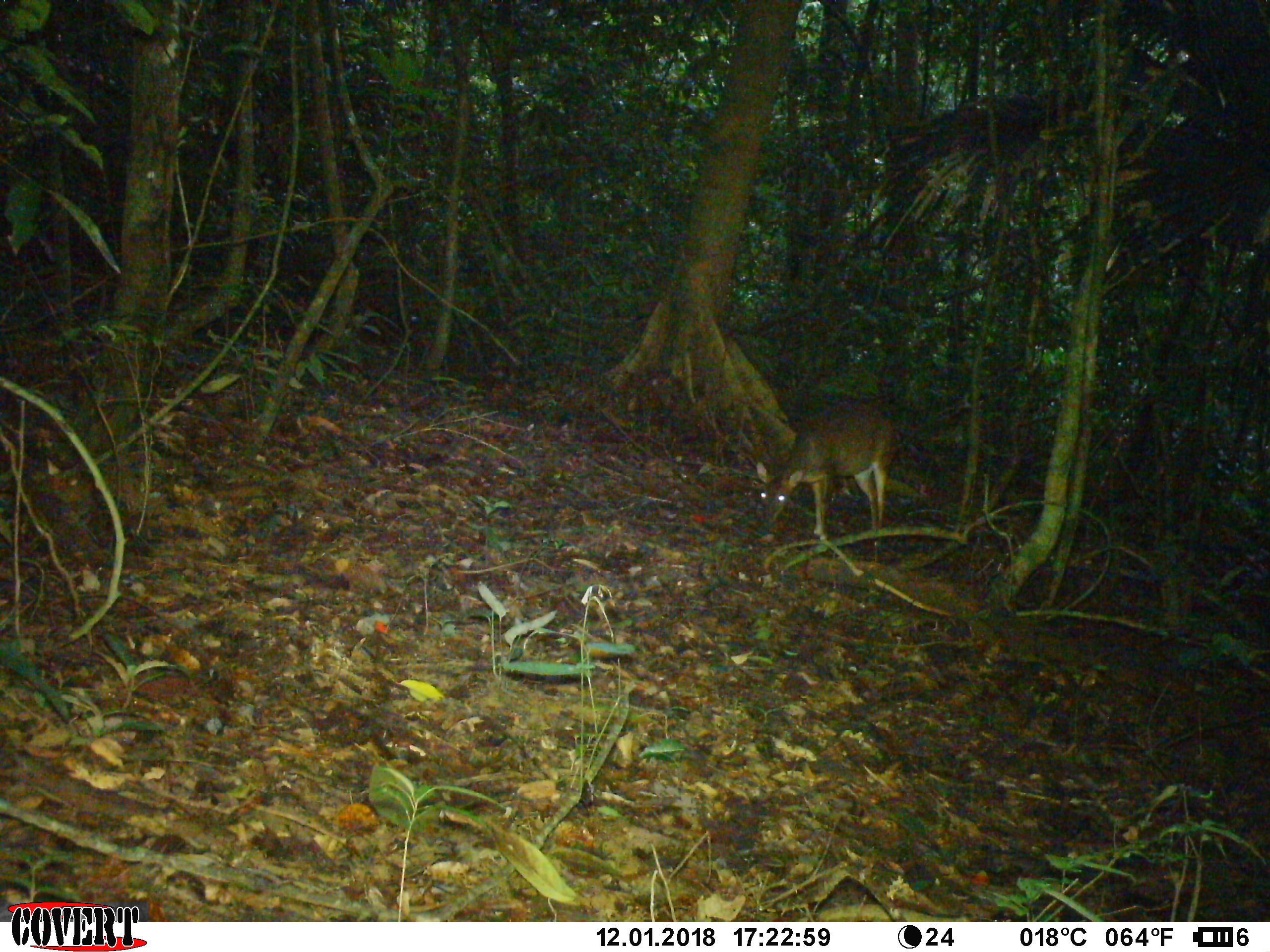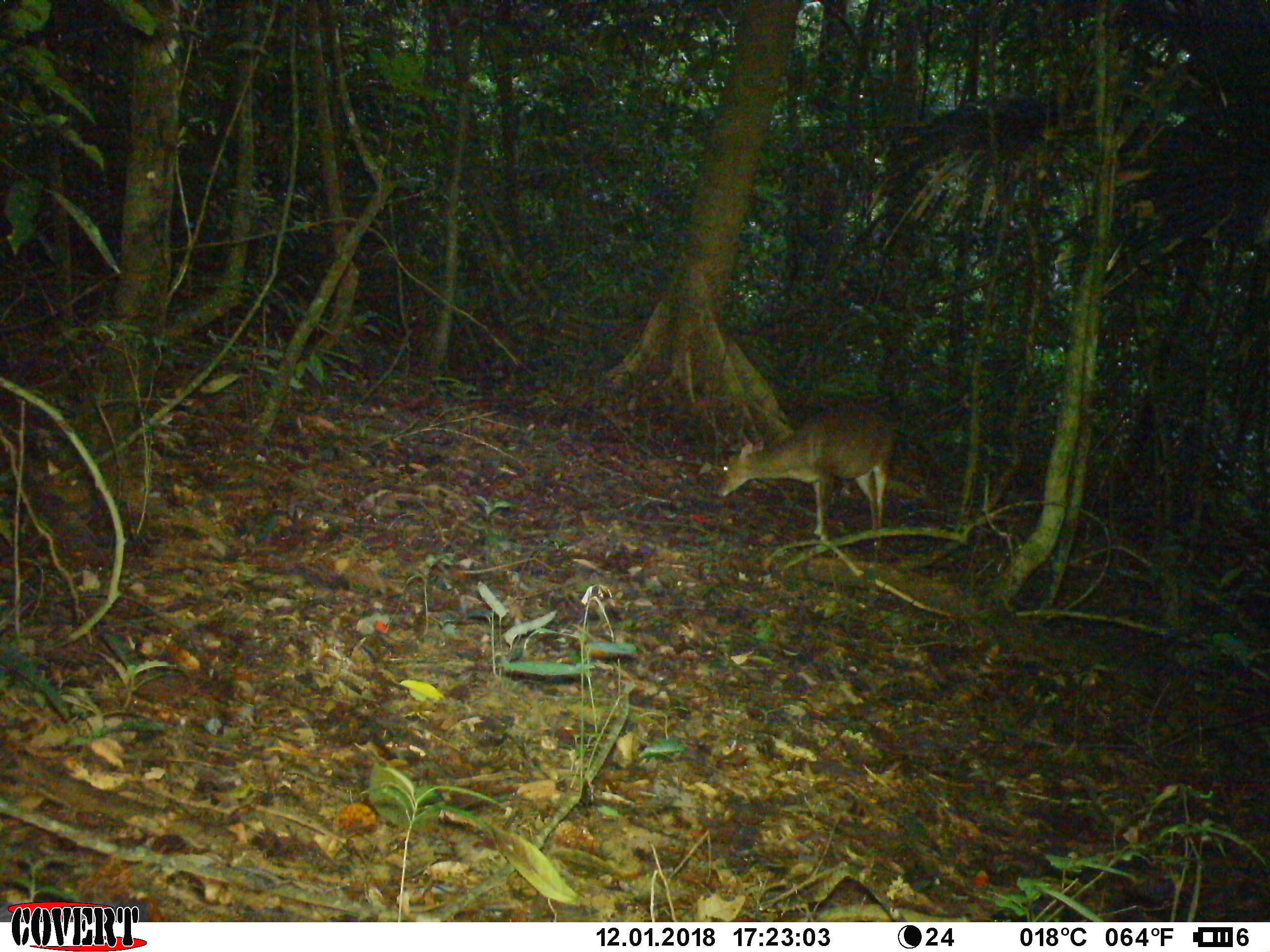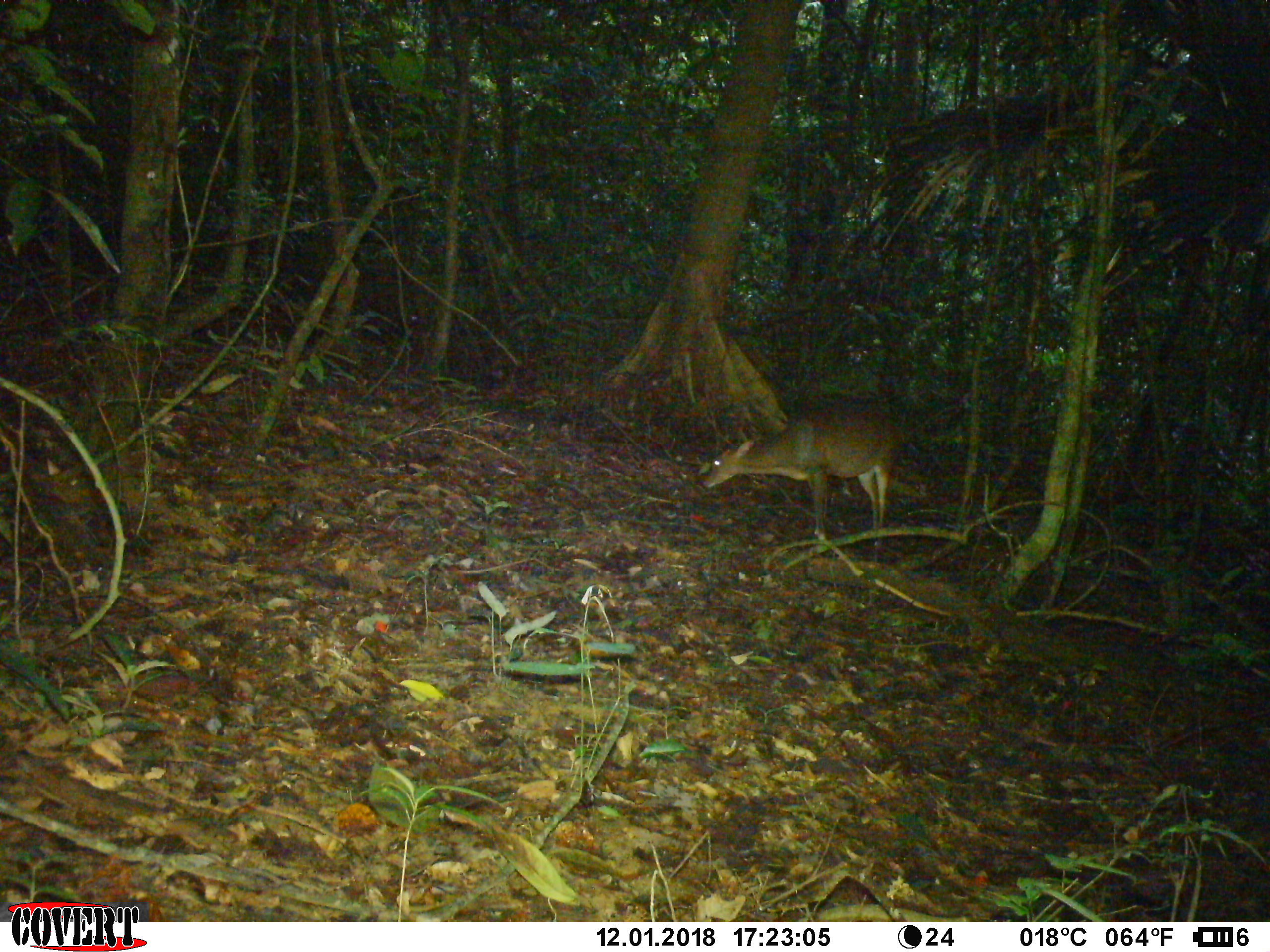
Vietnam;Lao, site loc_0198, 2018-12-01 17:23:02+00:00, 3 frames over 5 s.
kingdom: Animalia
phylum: Chordata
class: Mammalia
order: Artiodactyla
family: Cervidae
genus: Muntiacus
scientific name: Muntiacus vuquangensis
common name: large-antlered muntjac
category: large antlered muntjac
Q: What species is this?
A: Large antlered muntjac (large-antlered muntjac) (Muntiacus vuquangensis).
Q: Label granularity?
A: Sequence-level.